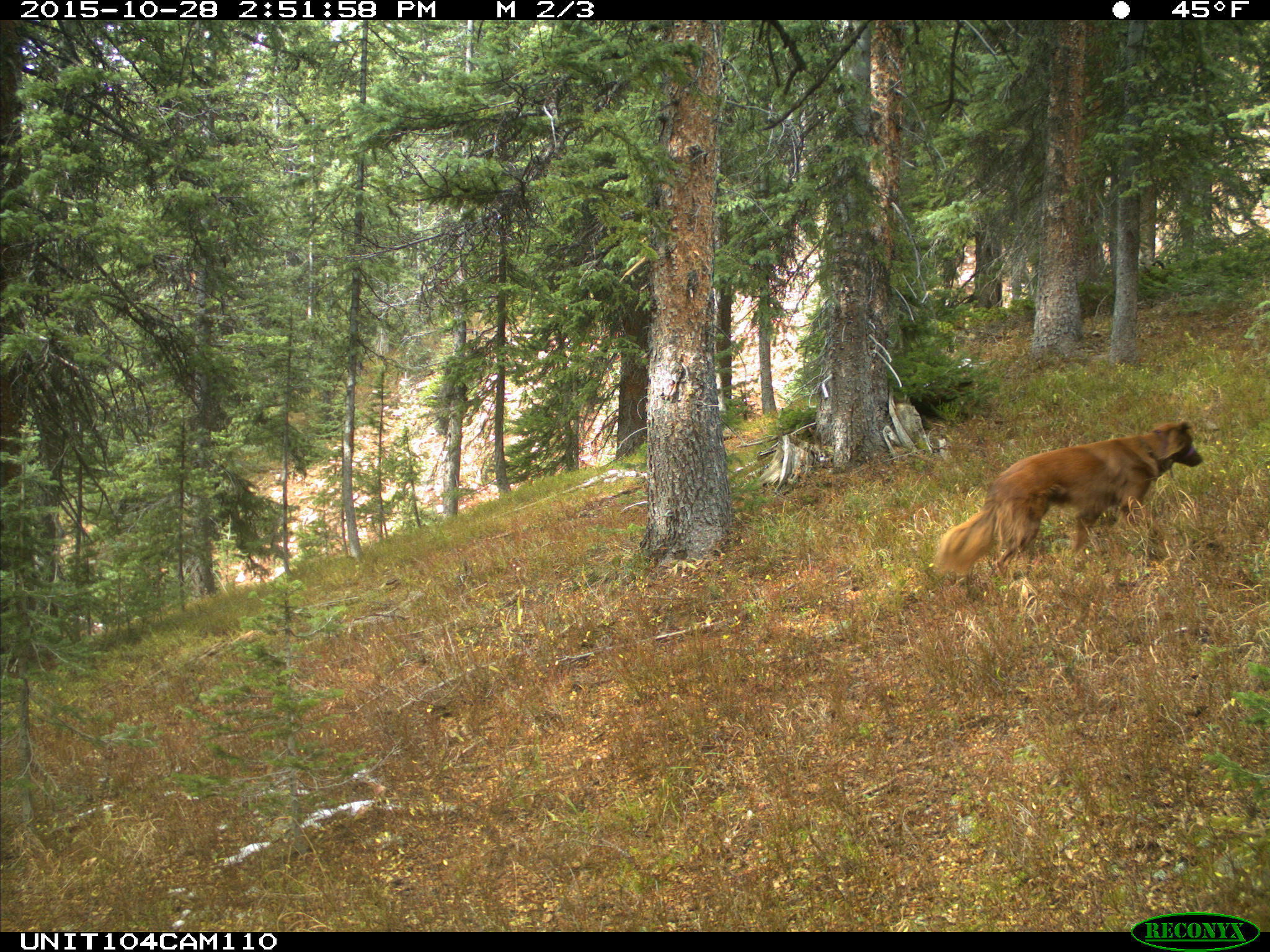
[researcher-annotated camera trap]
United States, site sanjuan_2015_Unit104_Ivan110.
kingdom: Animalia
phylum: Chordata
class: Mammalia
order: Carnivora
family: Canidae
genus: Canis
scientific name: Canis familiaris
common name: domestic dog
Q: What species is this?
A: Canis familiaris (domestic dog).